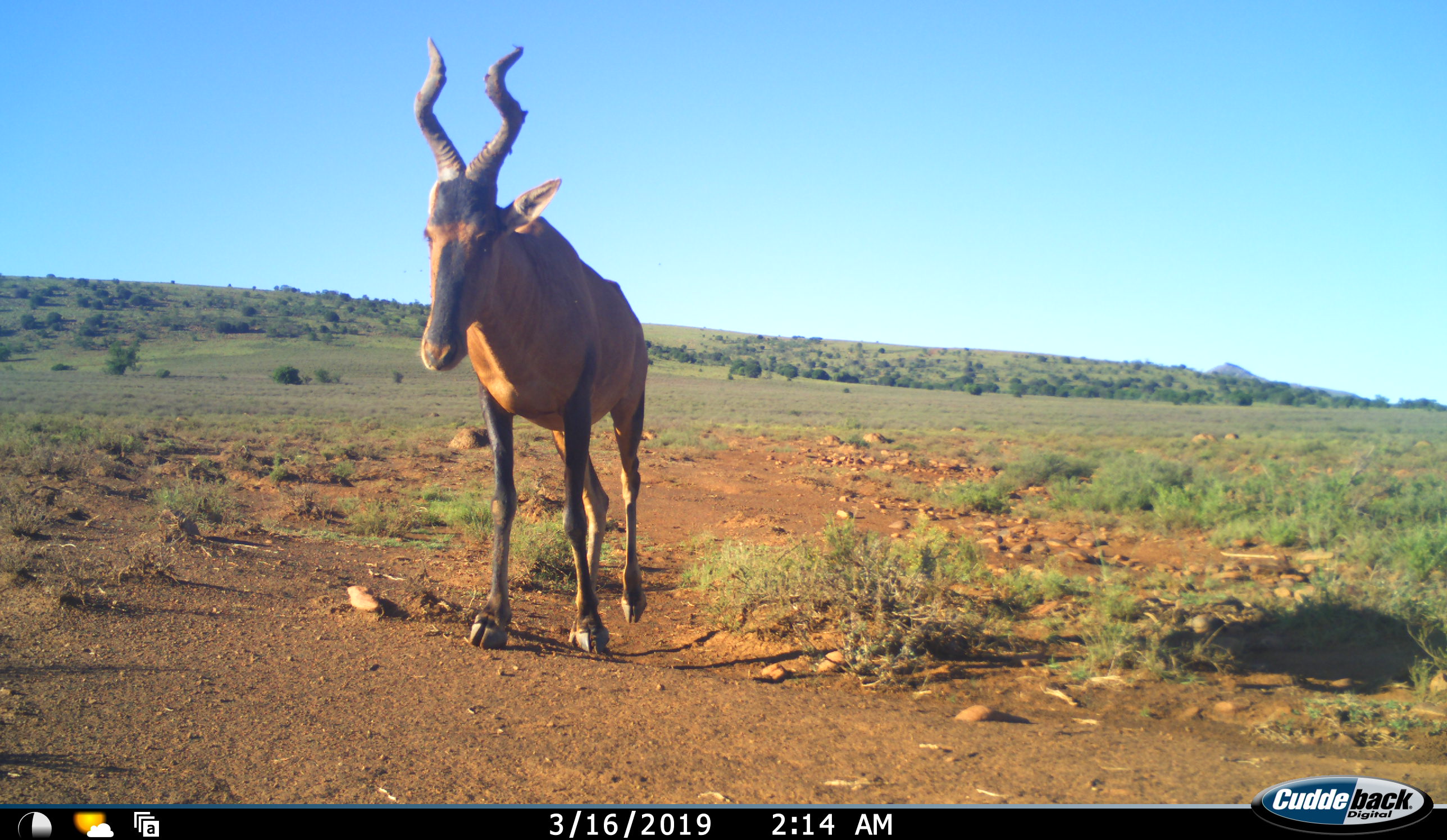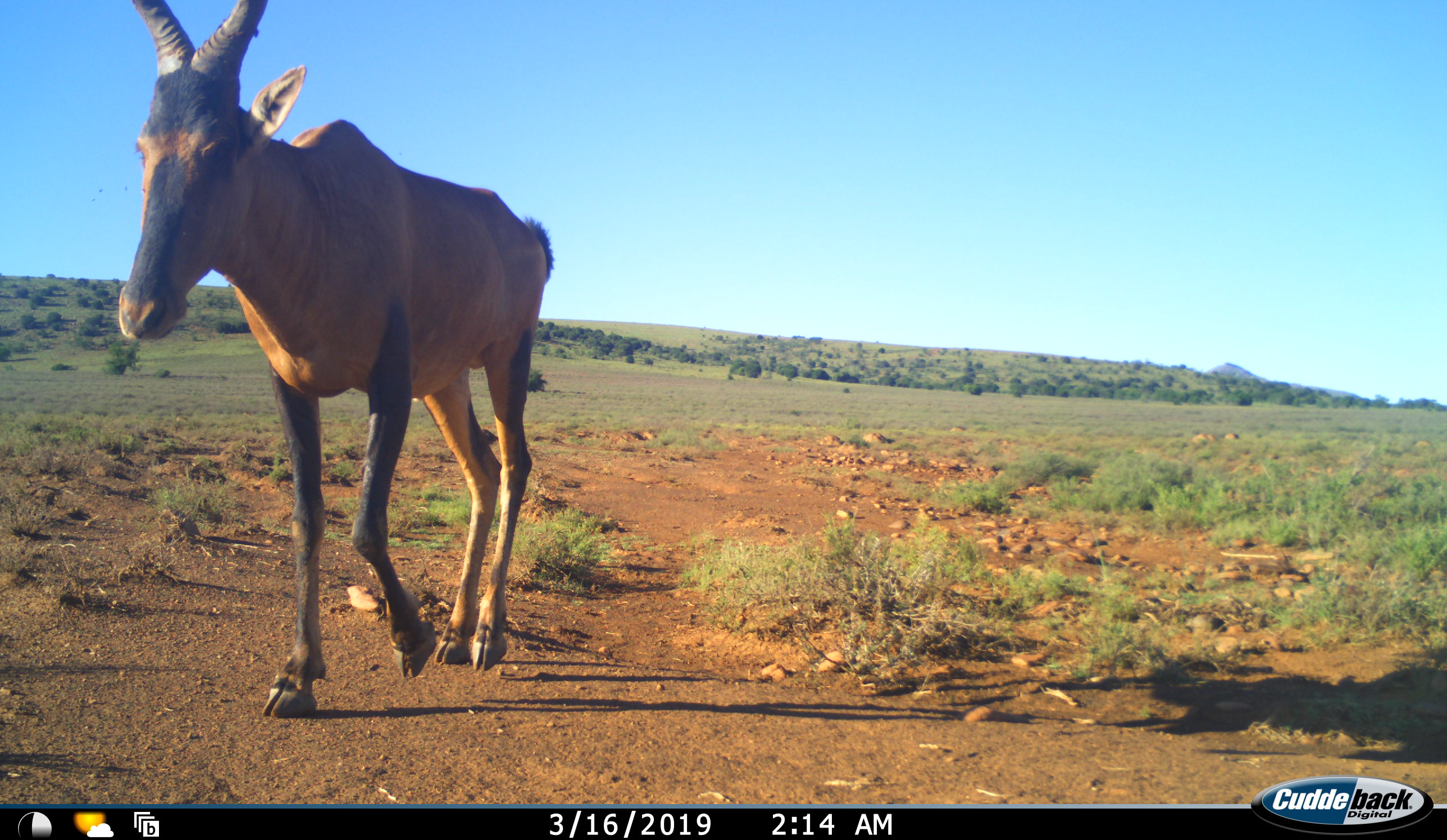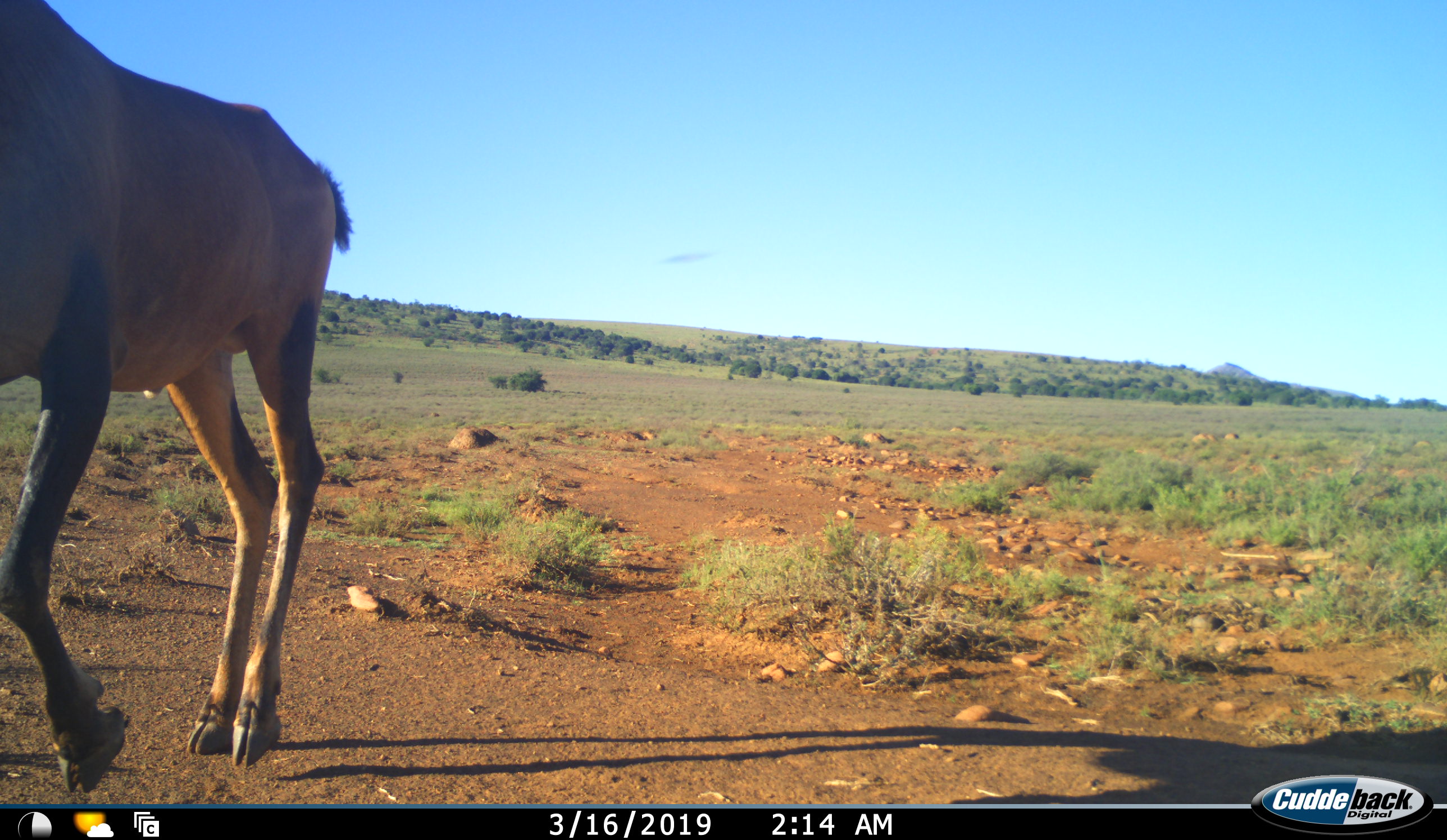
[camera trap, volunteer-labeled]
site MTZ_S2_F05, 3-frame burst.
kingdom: Animalia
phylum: Chordata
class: Mammalia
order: Artiodactyla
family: Bovidae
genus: Alcelaphus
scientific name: Alcelaphus buselaphus caama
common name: red hartebeest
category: hartebeestred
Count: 1.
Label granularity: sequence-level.